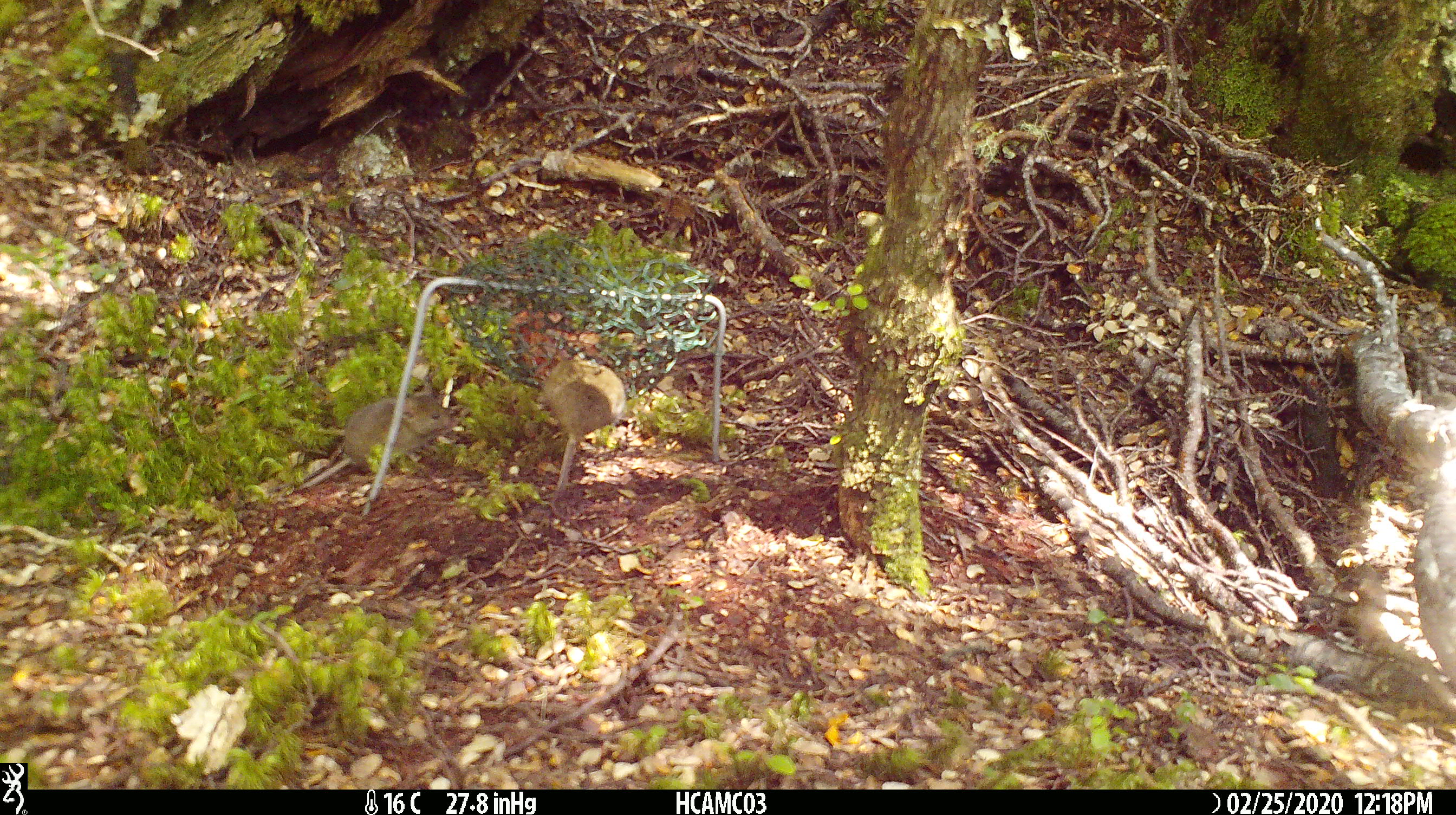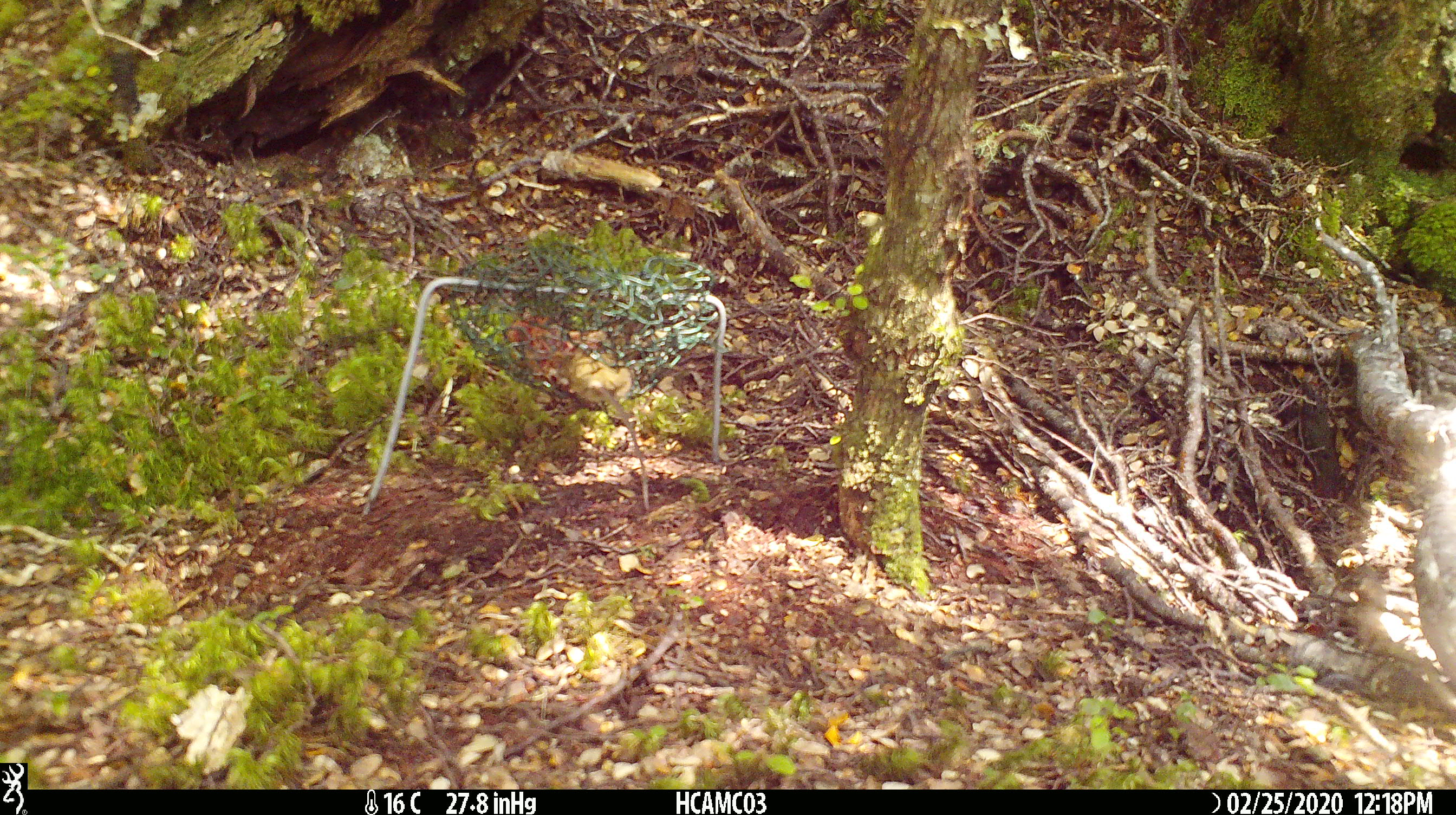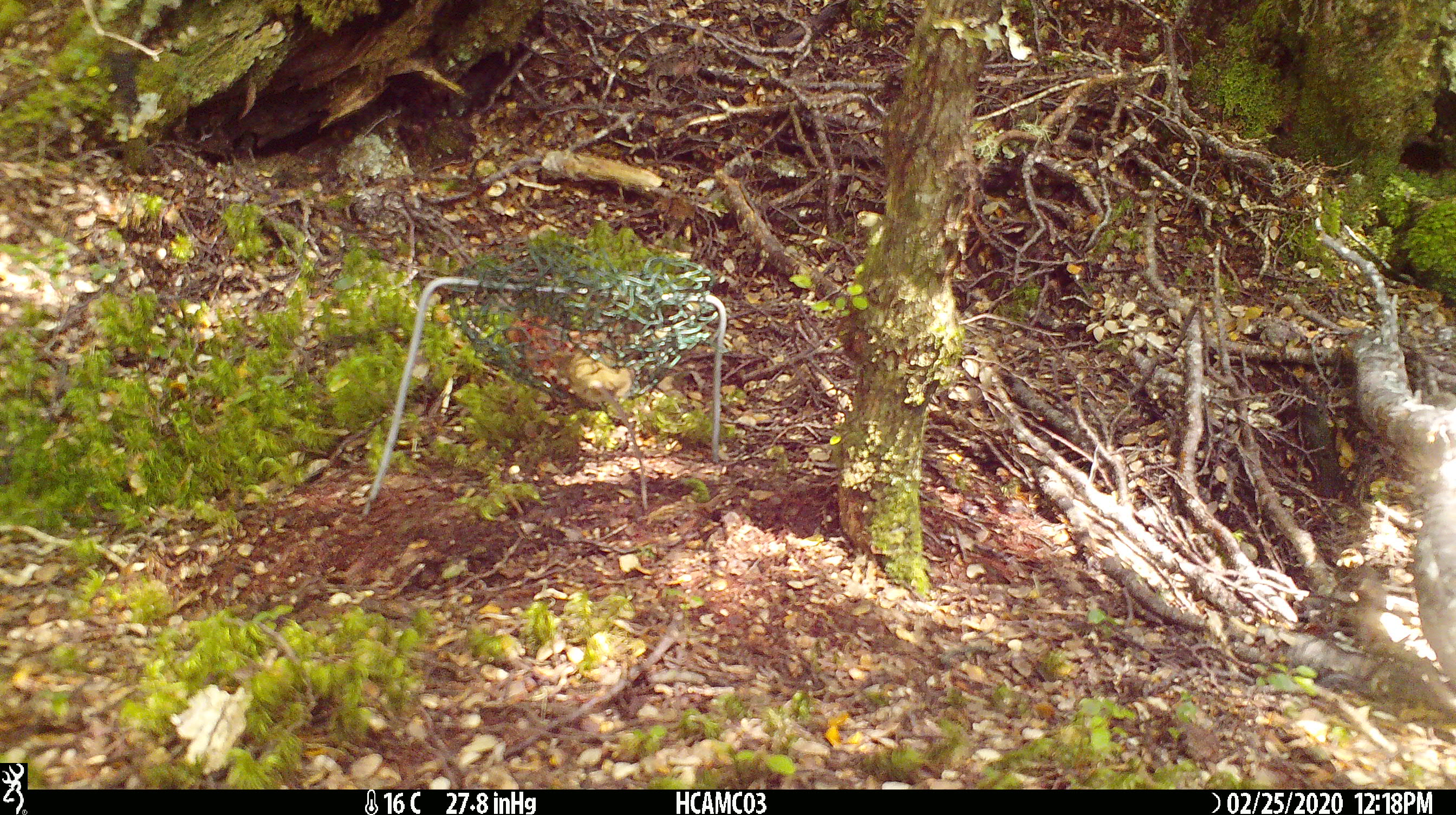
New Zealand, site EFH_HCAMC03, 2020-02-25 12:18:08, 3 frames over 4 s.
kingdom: Animalia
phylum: Chordata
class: Mammalia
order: Rodentia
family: Muridae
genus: Mus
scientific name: Mus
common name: mouse